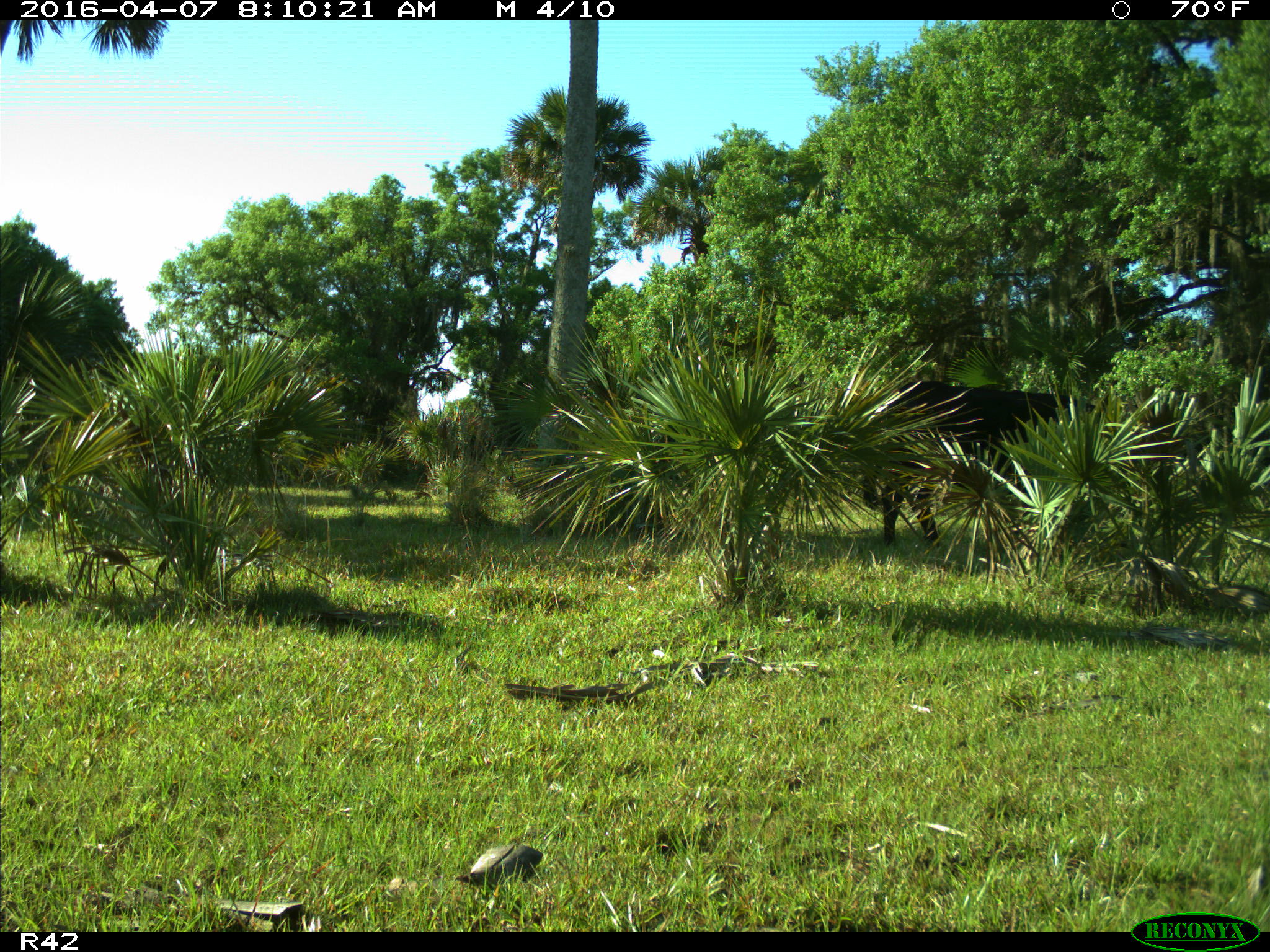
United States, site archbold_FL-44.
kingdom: Animalia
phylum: Chordata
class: Mammalia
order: Artiodactyla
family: Bovidae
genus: Bos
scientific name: Bos taurus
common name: domestic cow